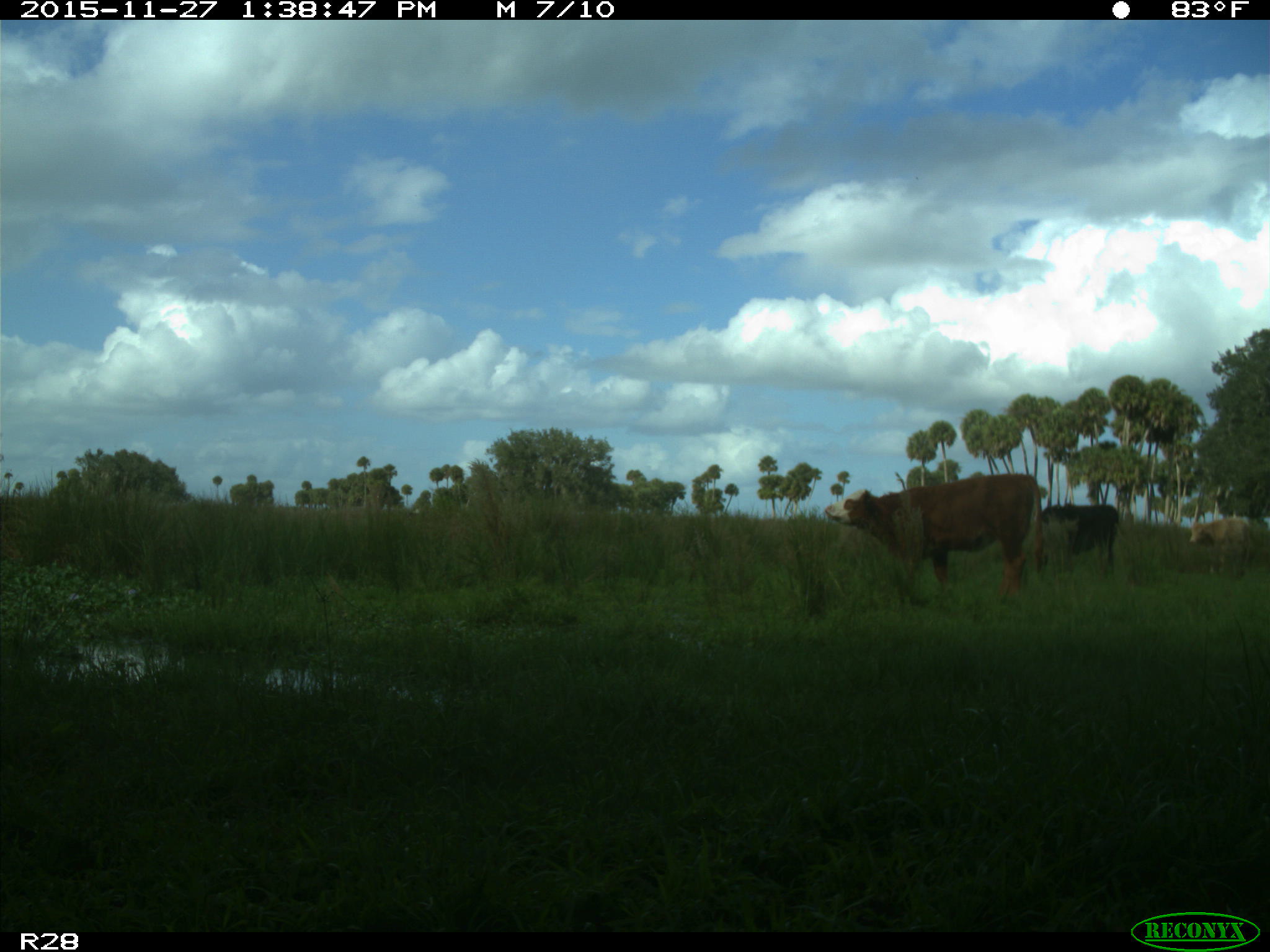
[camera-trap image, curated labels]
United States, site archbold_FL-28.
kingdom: Animalia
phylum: Chordata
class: Mammalia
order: Artiodactyla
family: Bovidae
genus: Bos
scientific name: Bos taurus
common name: domestic cow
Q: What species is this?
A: Bos taurus (domestic cow).